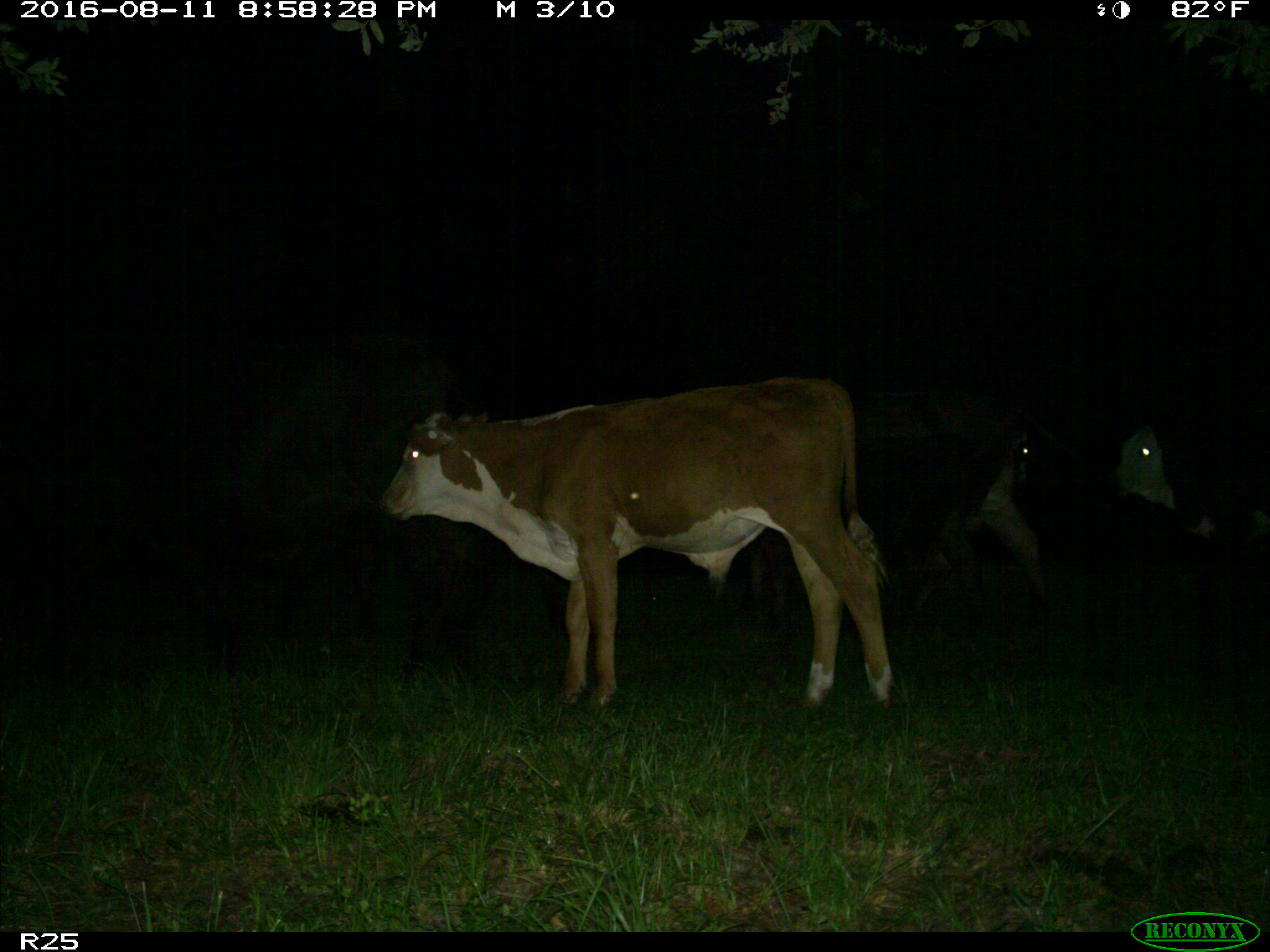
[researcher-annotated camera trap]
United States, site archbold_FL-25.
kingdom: Animalia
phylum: Chordata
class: Mammalia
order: Artiodactyla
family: Bovidae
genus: Bos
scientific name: Bos taurus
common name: domestic cow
Bos taurus (domestic cow).